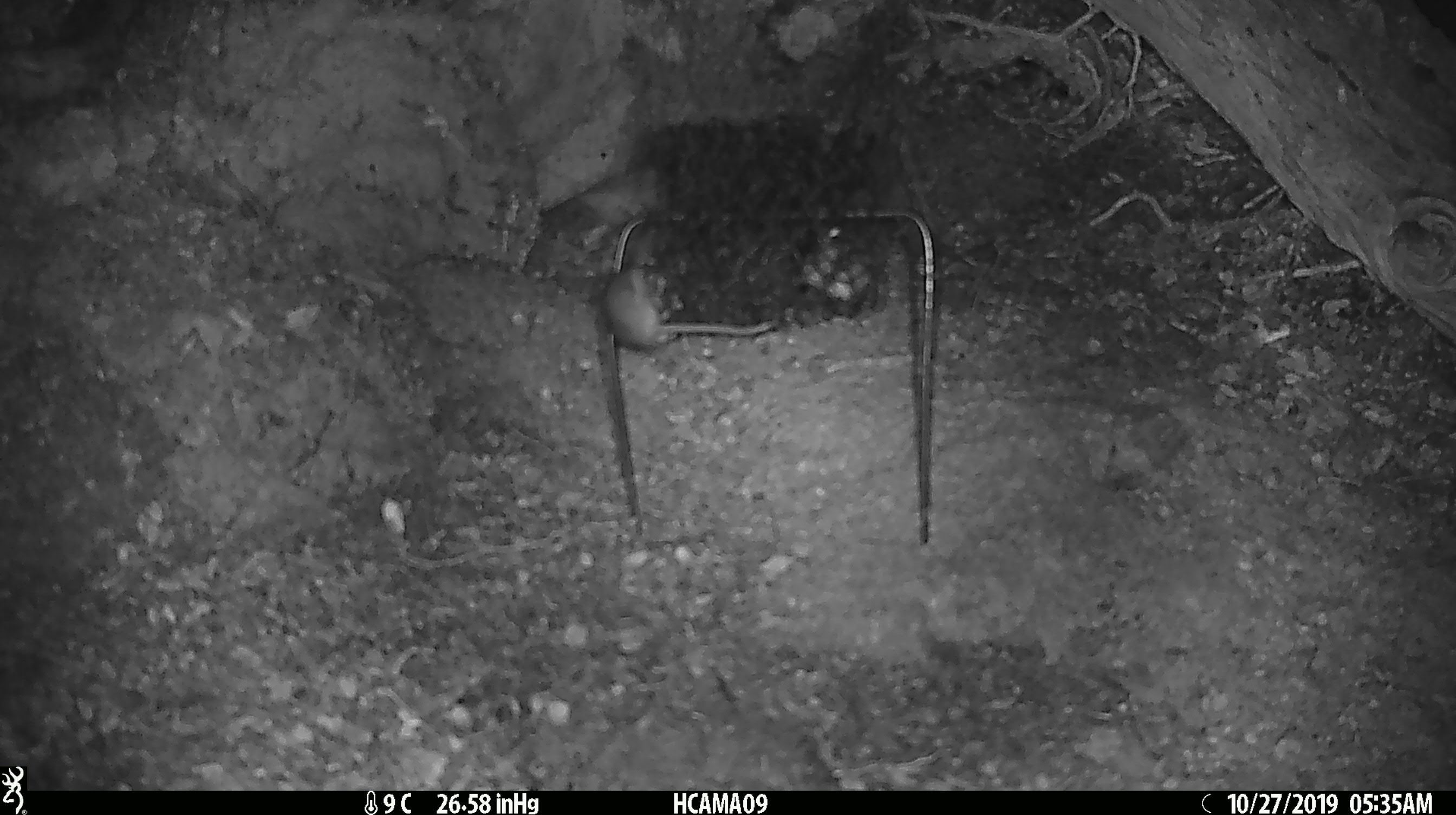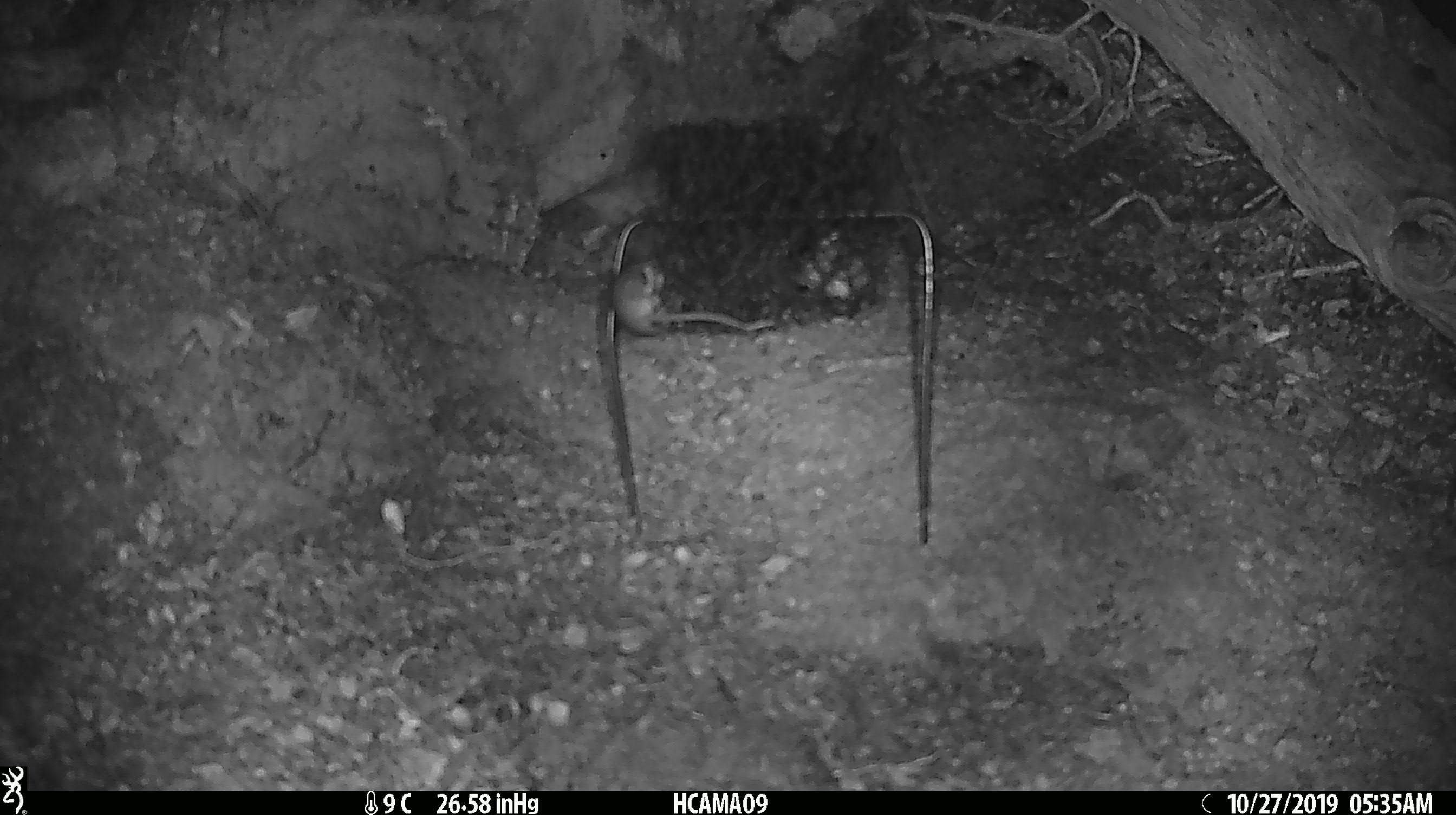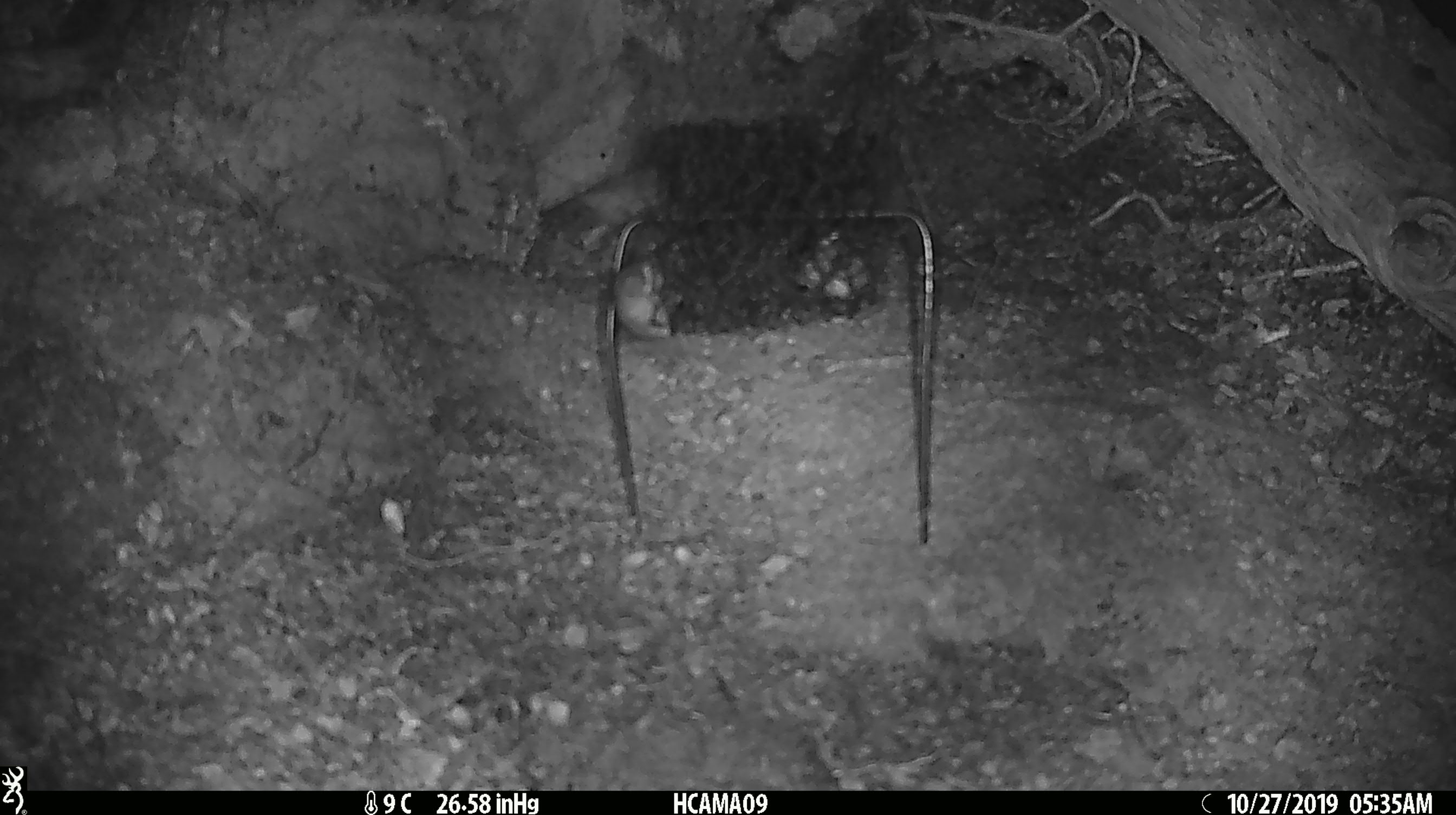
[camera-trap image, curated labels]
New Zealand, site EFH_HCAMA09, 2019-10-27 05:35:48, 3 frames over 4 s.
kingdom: Animalia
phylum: Chordata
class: Mammalia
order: Rodentia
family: Muridae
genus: Mus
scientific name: Mus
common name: mouse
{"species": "mouse (Mus)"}